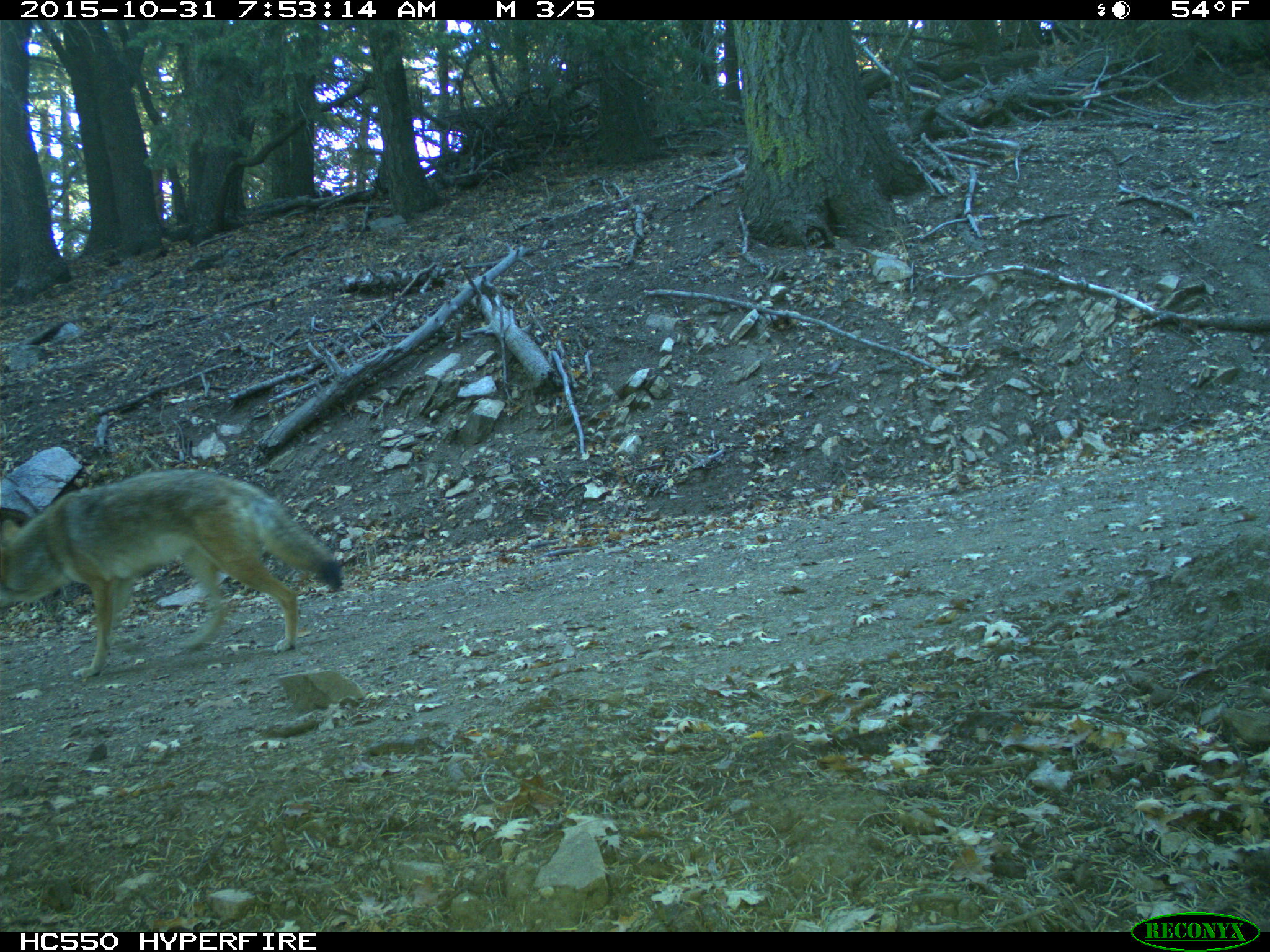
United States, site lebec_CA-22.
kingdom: Animalia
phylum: Chordata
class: Mammalia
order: Carnivora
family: Canidae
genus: Canis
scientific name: Canis latrans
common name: coyote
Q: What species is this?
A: Canis latrans (coyote).